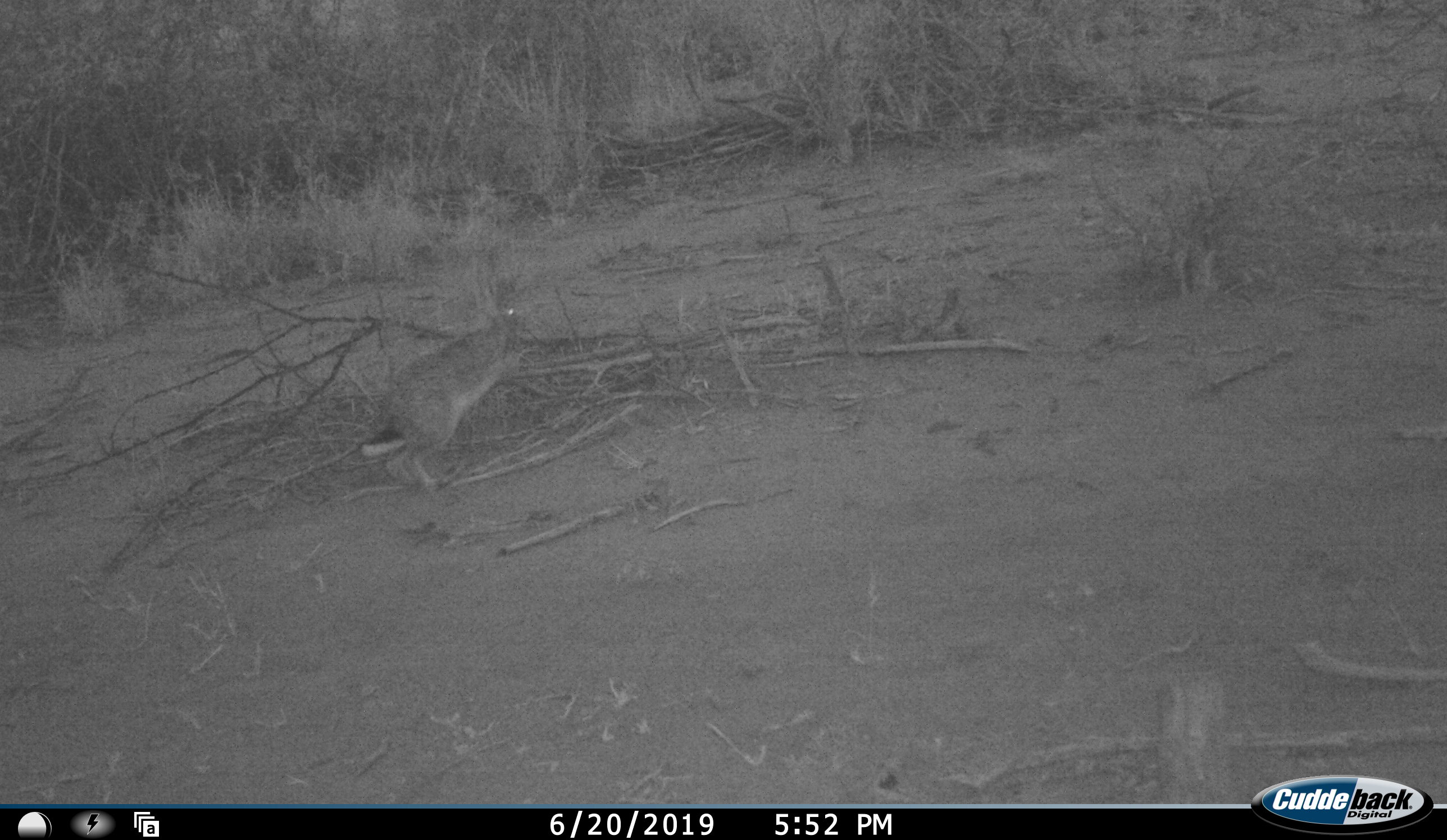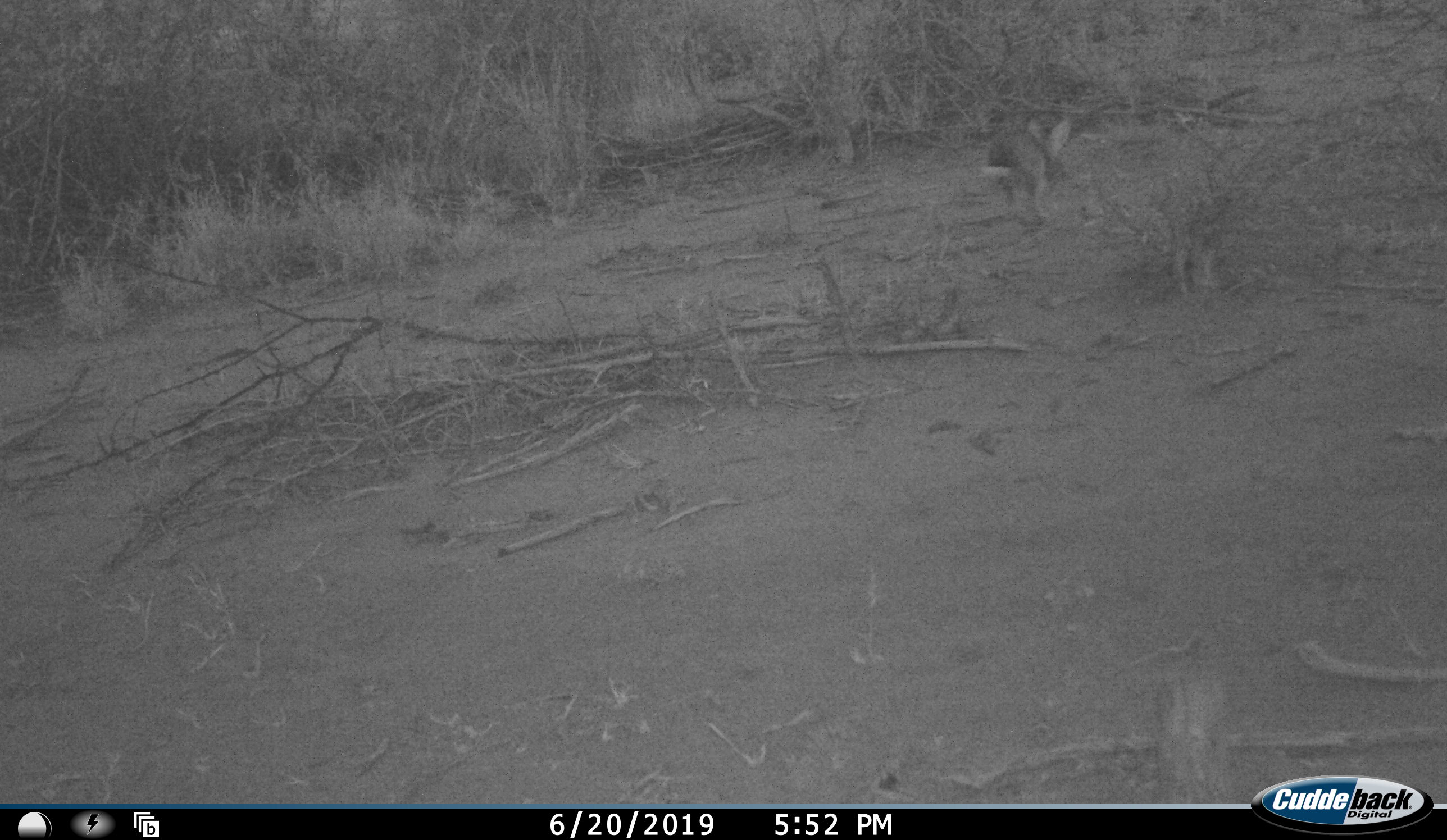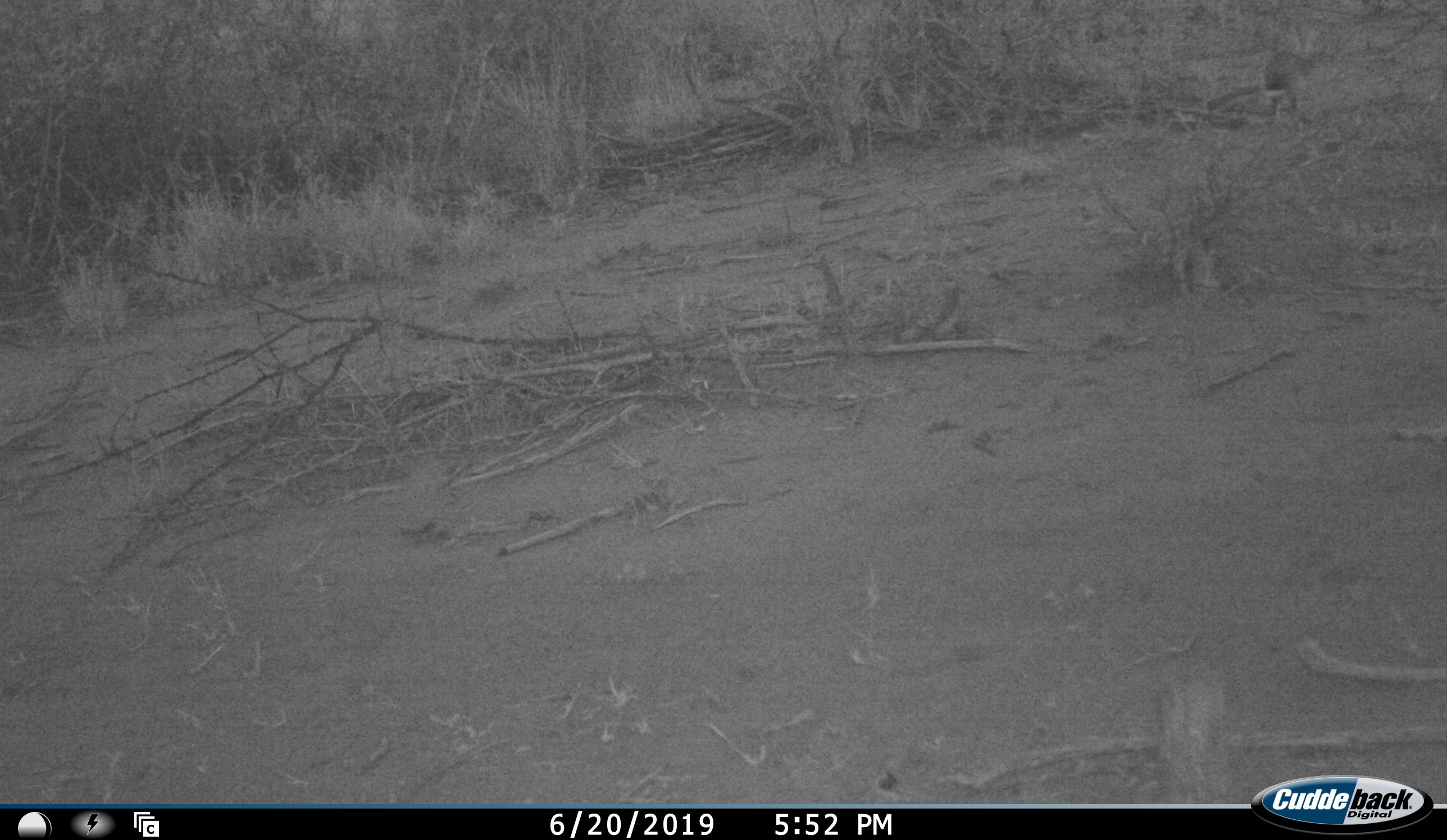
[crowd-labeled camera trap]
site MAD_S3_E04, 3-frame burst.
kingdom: Animalia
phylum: Chordata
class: Mammalia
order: Lagomorpha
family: Leporidae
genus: Lepus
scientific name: Lepus capensis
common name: cape hare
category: harecape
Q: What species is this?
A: Harecape (cape hare) (Lepus capensis).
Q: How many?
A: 1.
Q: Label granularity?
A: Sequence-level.